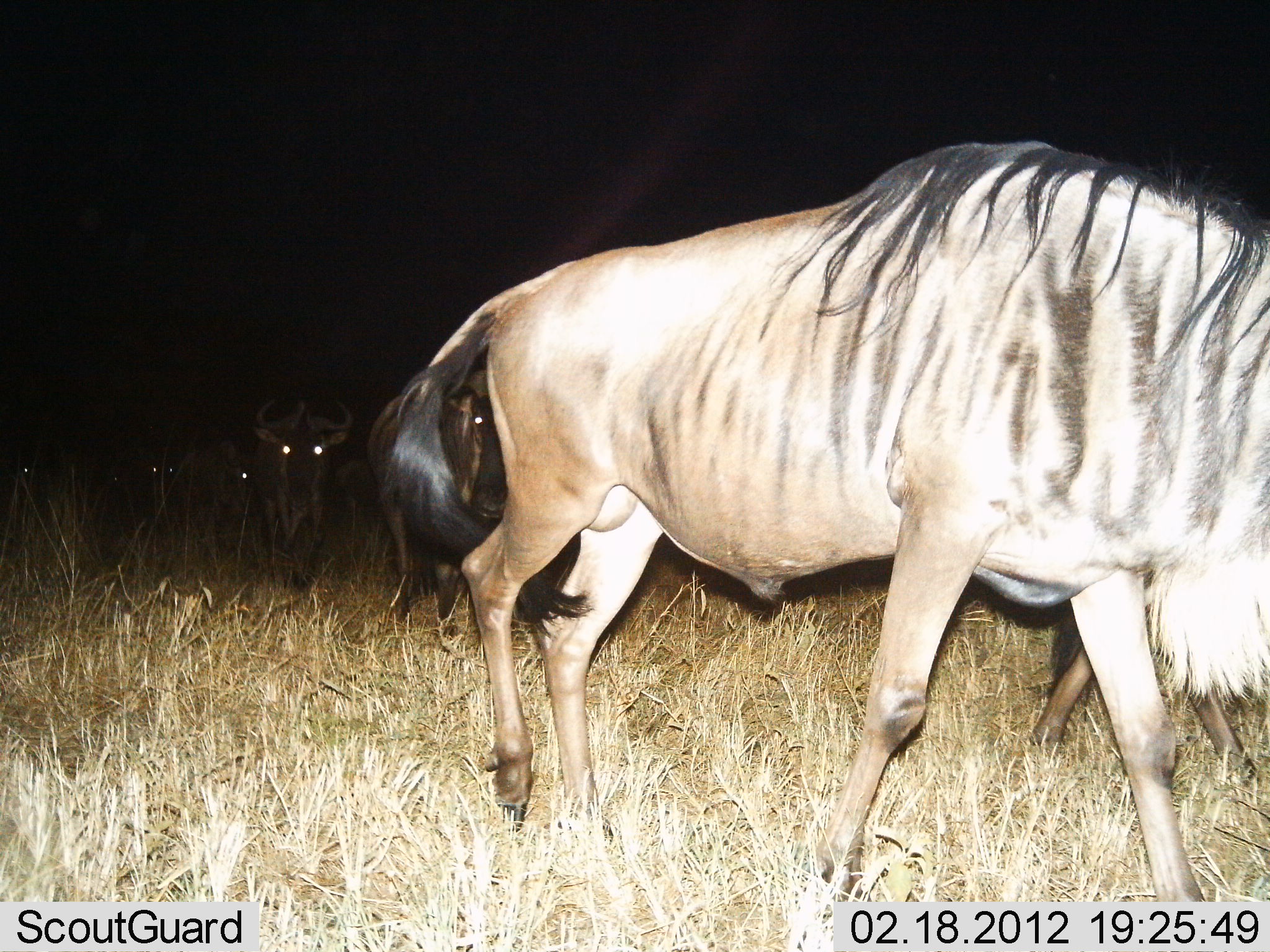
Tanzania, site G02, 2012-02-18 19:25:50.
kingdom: Animalia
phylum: Chordata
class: Mammalia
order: Artiodactyla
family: Bovidae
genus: Connochaetes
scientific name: Connochaetes taurinus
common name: blue wildebeest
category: wildebeest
Wildebeest (blue wildebeest) (Connochaetes taurinus), count 6. Behavior (volunteer vote fractions): standing 25%, resting 10%, moving 85%, interacting 0%. Young present (vote fraction): 5%. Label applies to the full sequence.